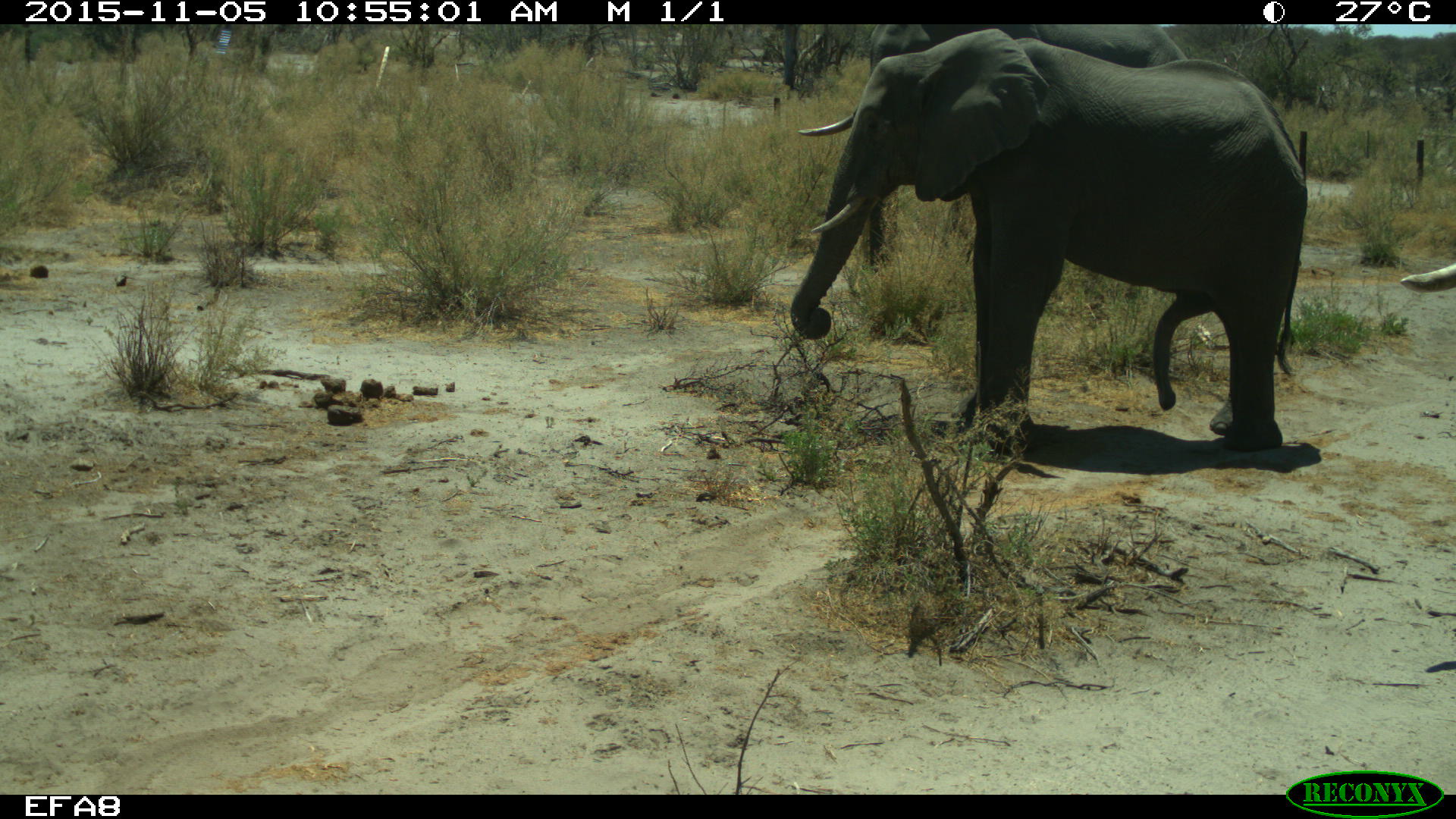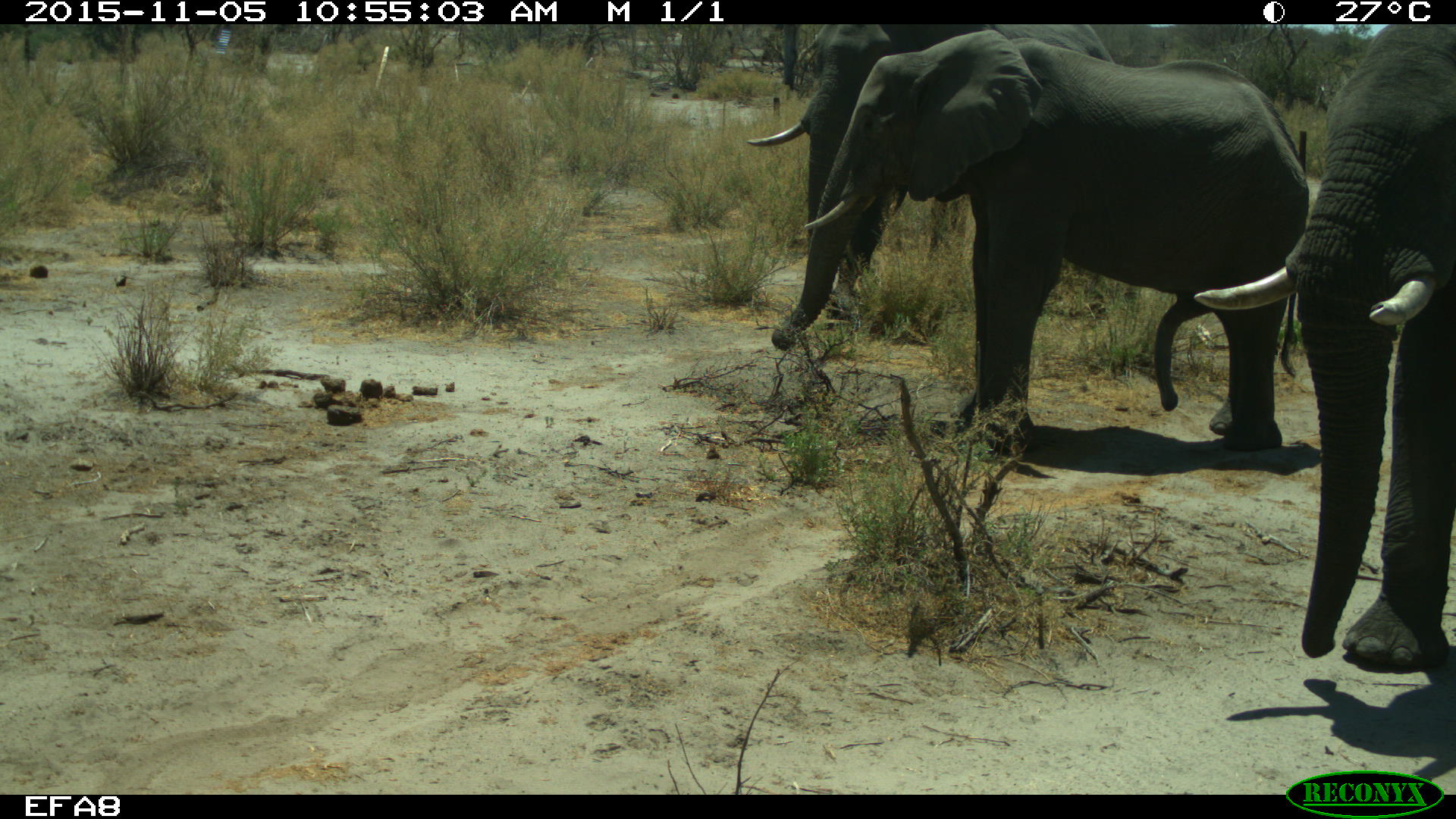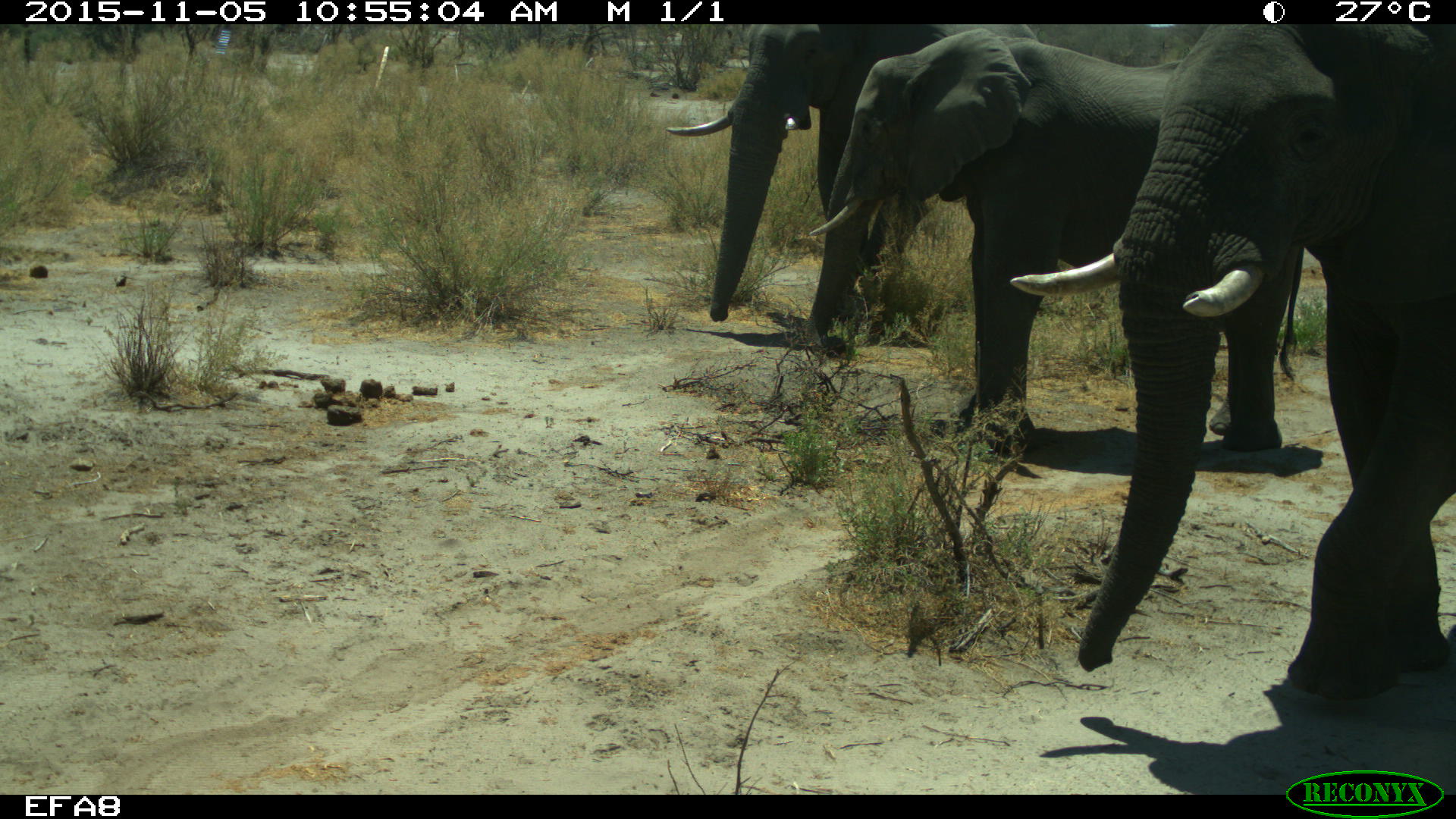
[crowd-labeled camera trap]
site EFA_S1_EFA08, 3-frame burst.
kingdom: Animalia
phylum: Chordata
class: Mammalia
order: Proboscidea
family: Elephantidae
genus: Loxodonta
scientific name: Loxodonta africana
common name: african bush elephant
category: elephant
Elephant (african bush elephant) (Loxodonta africana), count 3. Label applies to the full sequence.